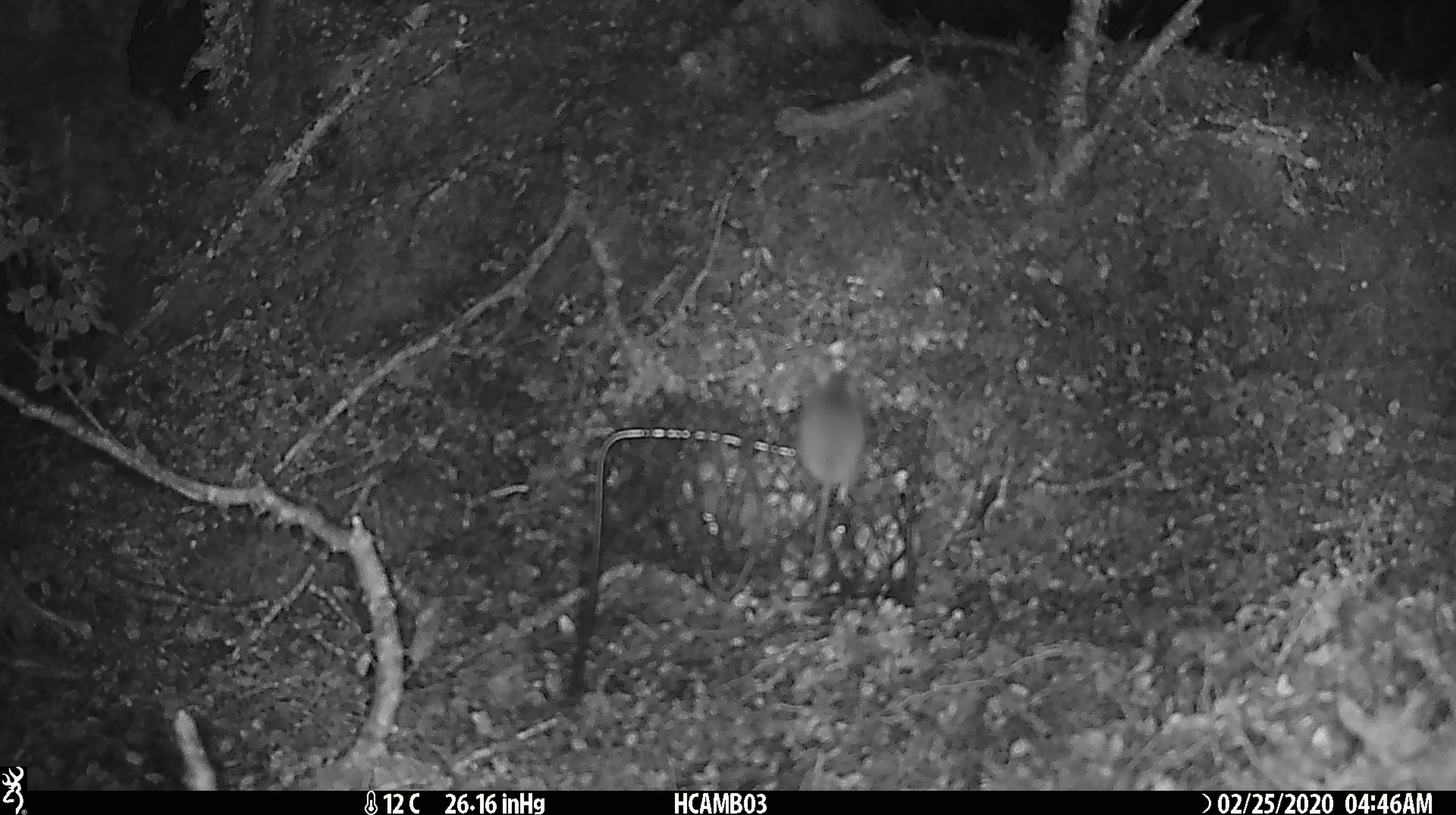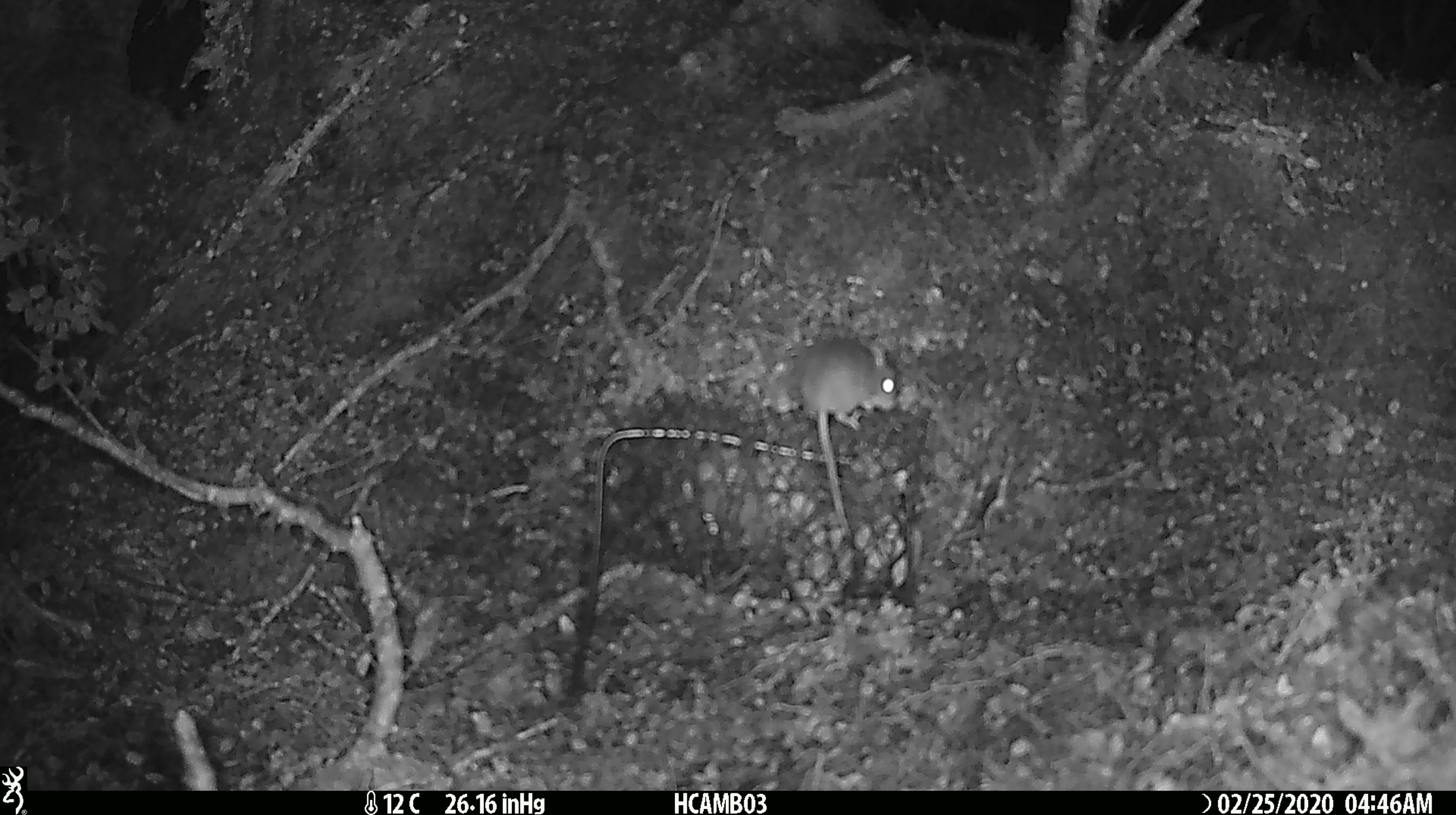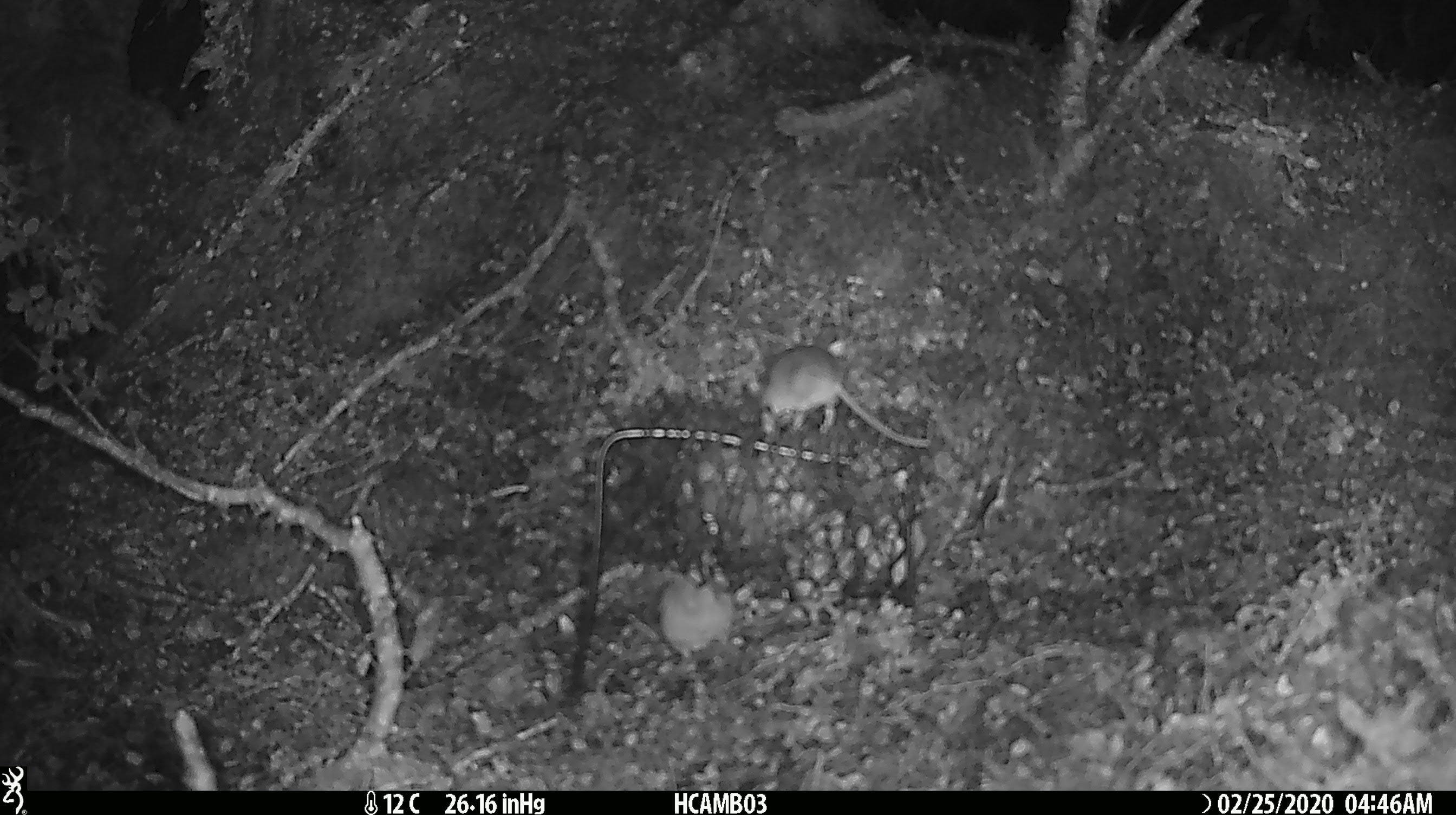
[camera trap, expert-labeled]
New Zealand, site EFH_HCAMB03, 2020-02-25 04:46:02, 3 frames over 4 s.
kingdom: Animalia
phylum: Chordata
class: Mammalia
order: Rodentia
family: Muridae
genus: Mus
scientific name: Mus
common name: mouse